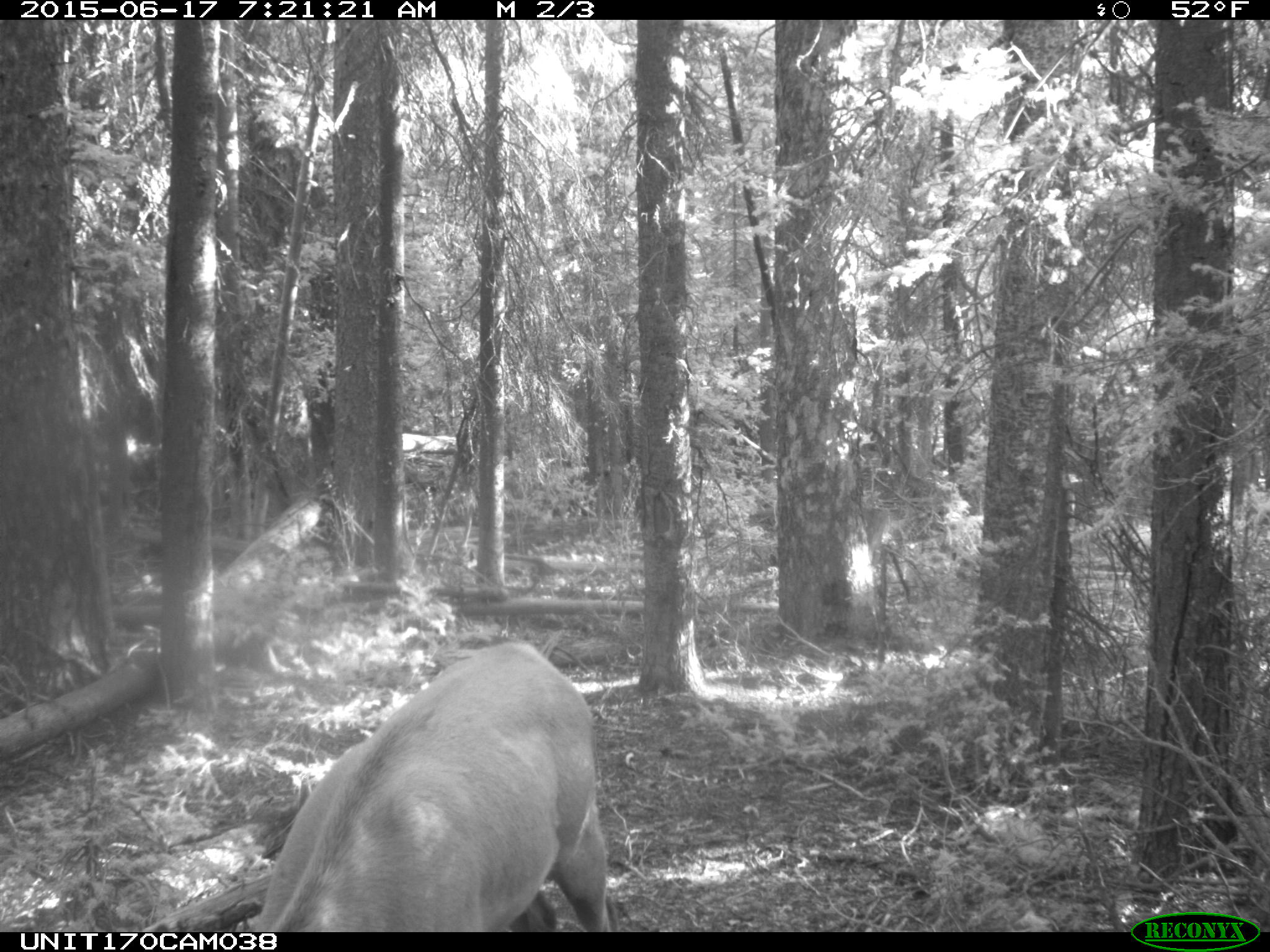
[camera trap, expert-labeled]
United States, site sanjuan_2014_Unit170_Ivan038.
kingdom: Animalia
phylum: Chordata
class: Mammalia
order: Artiodactyla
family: Cervidae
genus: Cervus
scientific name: Cervus elaphus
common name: red deer